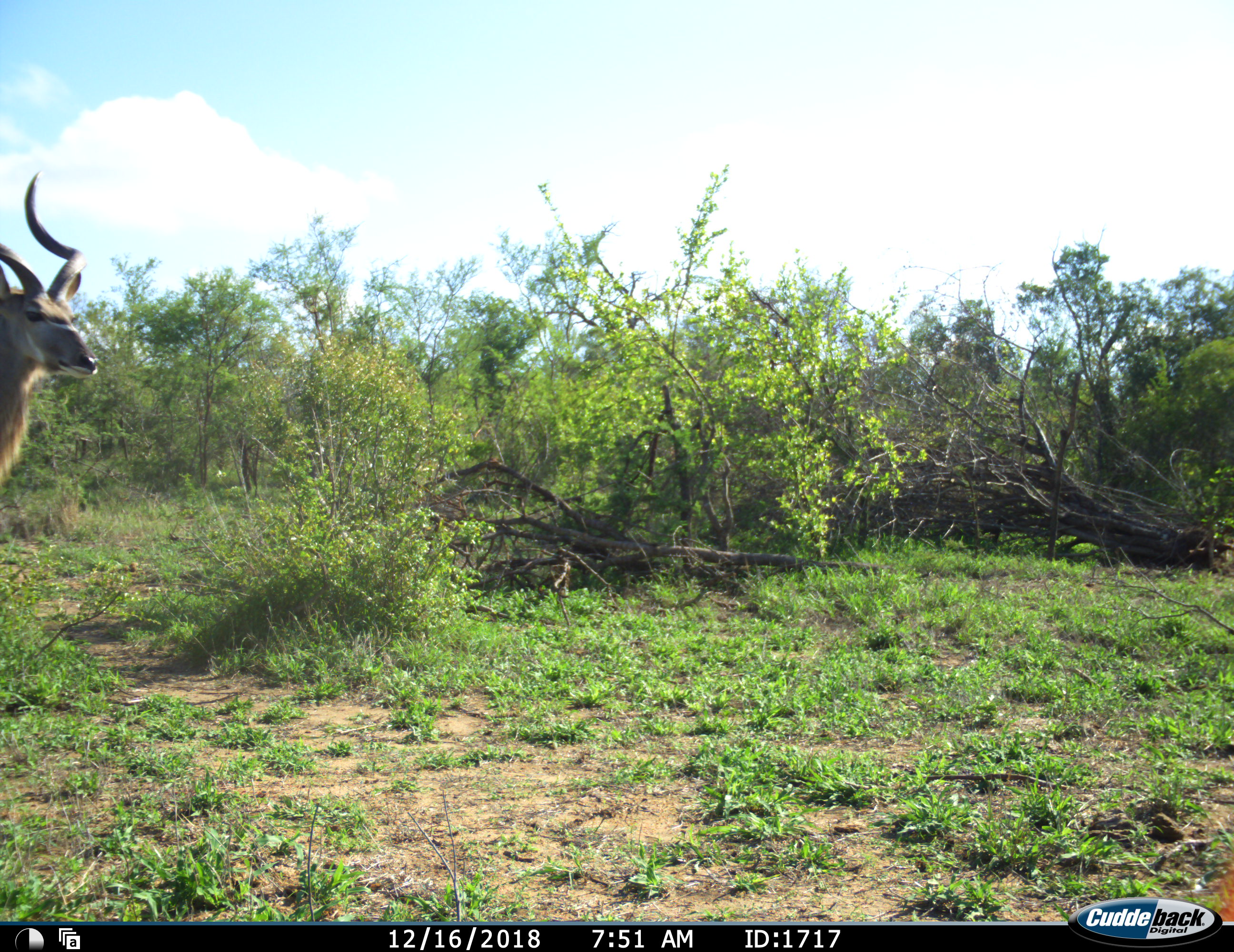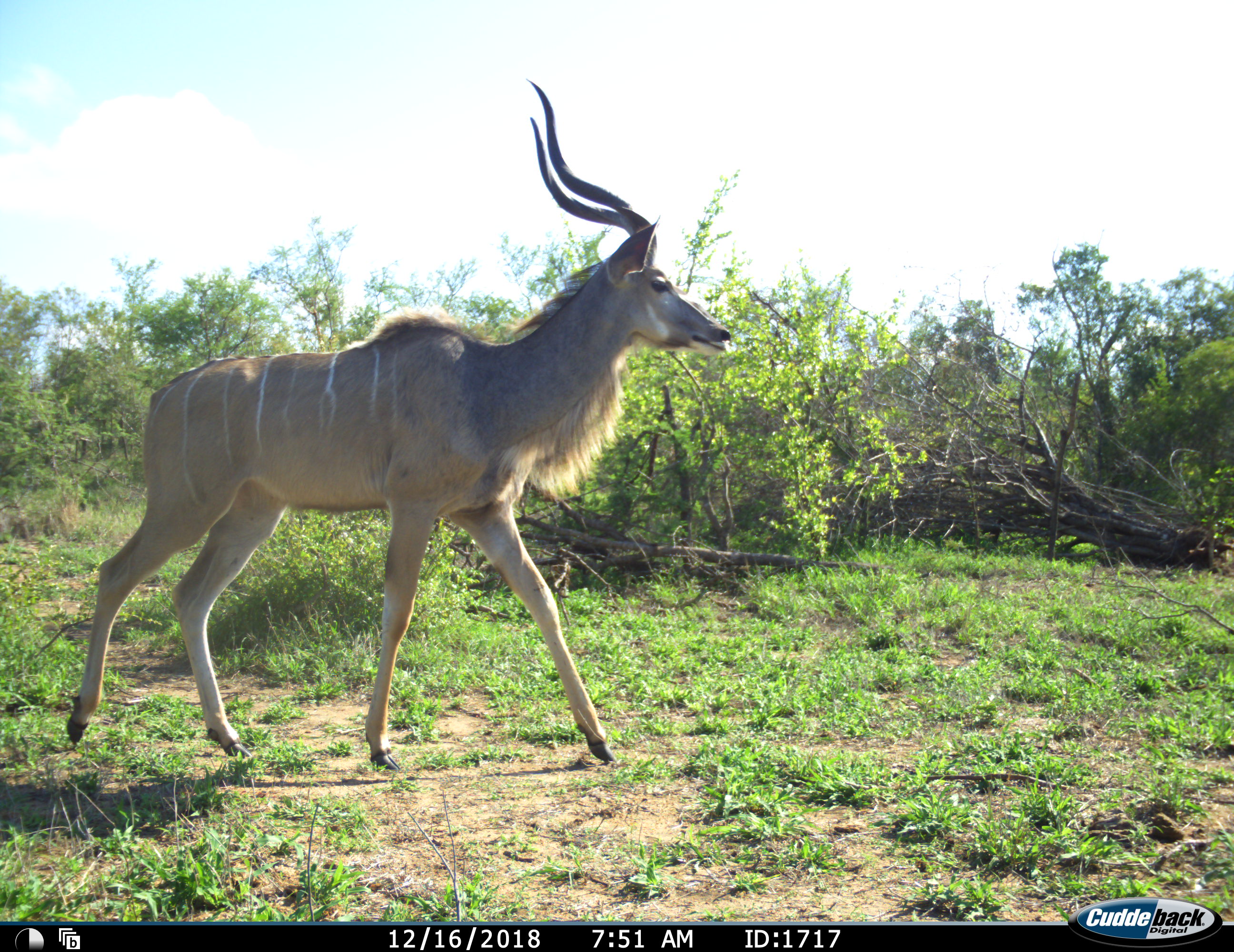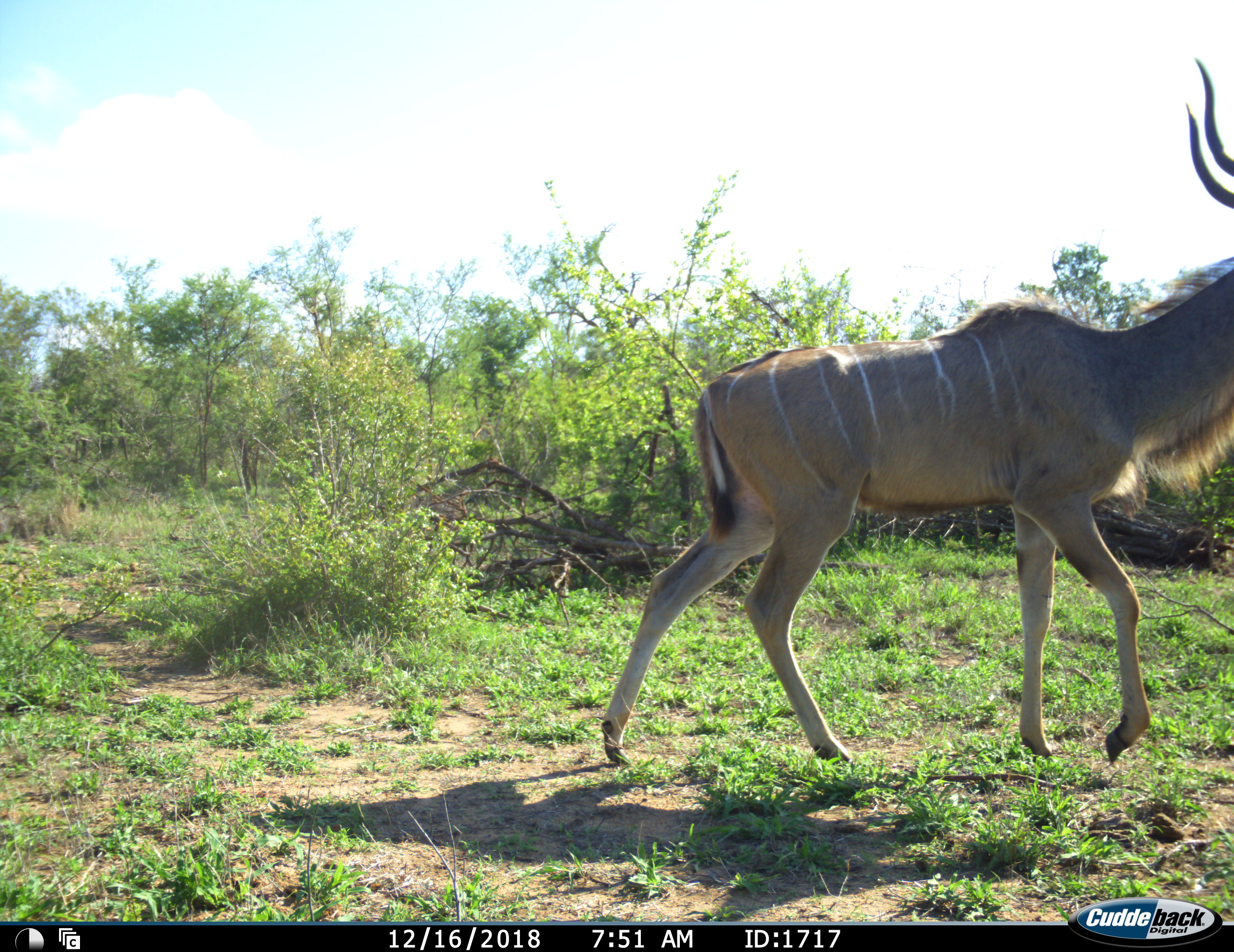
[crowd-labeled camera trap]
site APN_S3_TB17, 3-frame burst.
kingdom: Animalia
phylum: Chordata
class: Mammalia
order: Artiodactyla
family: Bovidae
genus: Tragelaphus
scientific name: Tragelaphus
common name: kudu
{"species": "kudu (Tragelaphus)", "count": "1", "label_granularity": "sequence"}